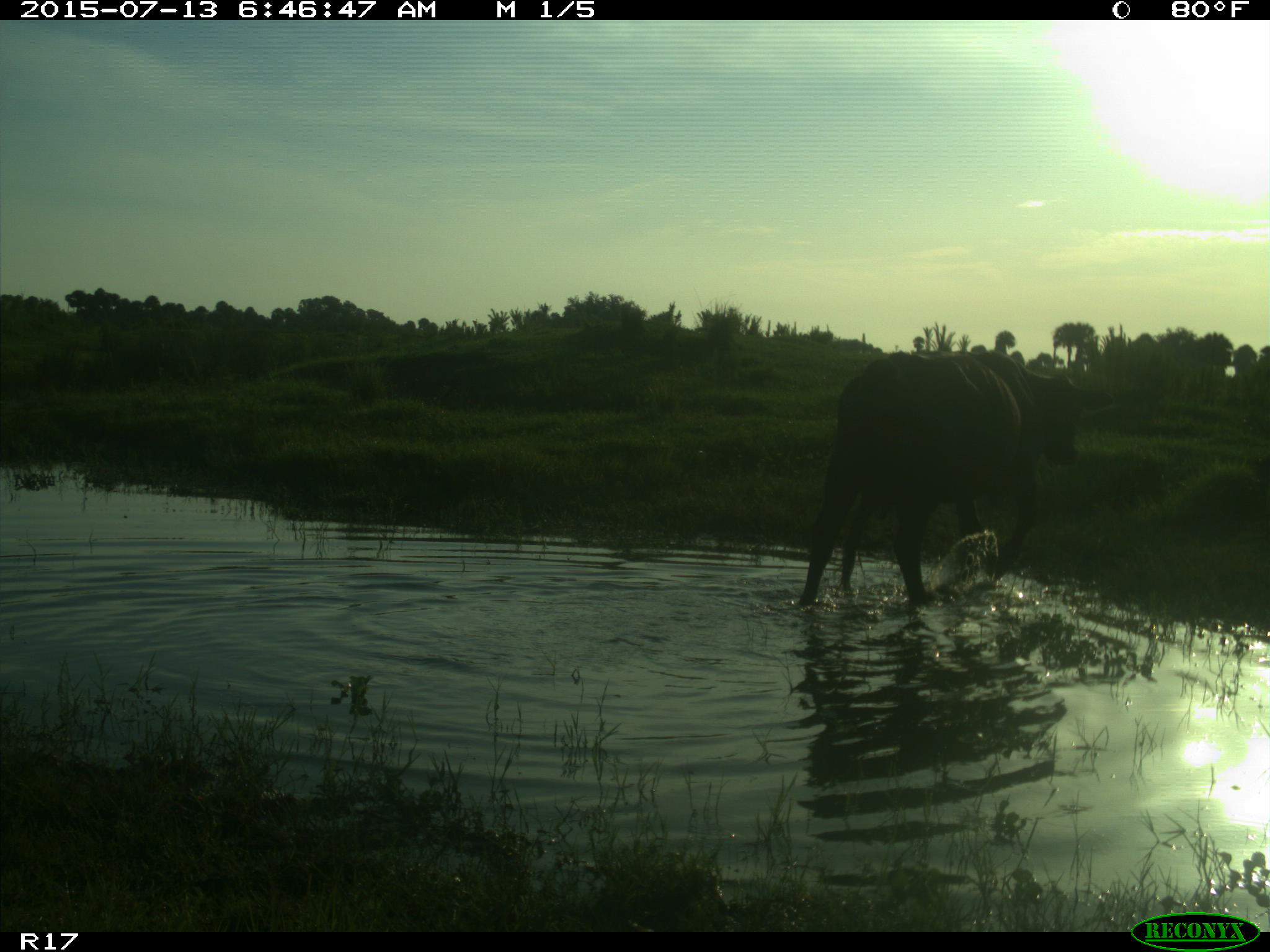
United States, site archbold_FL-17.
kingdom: Animalia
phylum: Chordata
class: Mammalia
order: Artiodactyla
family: Bovidae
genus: Bos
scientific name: Bos taurus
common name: domestic cow